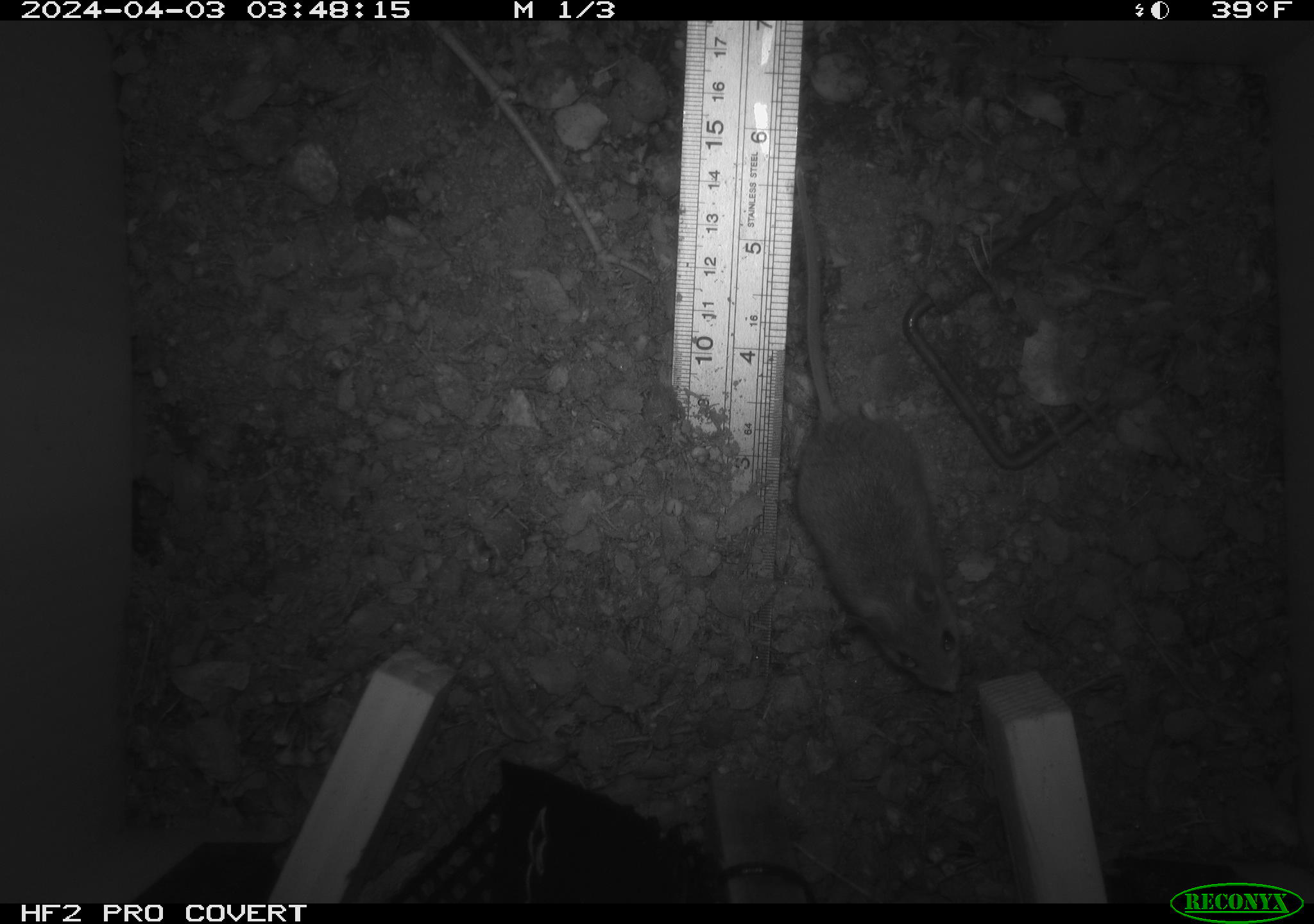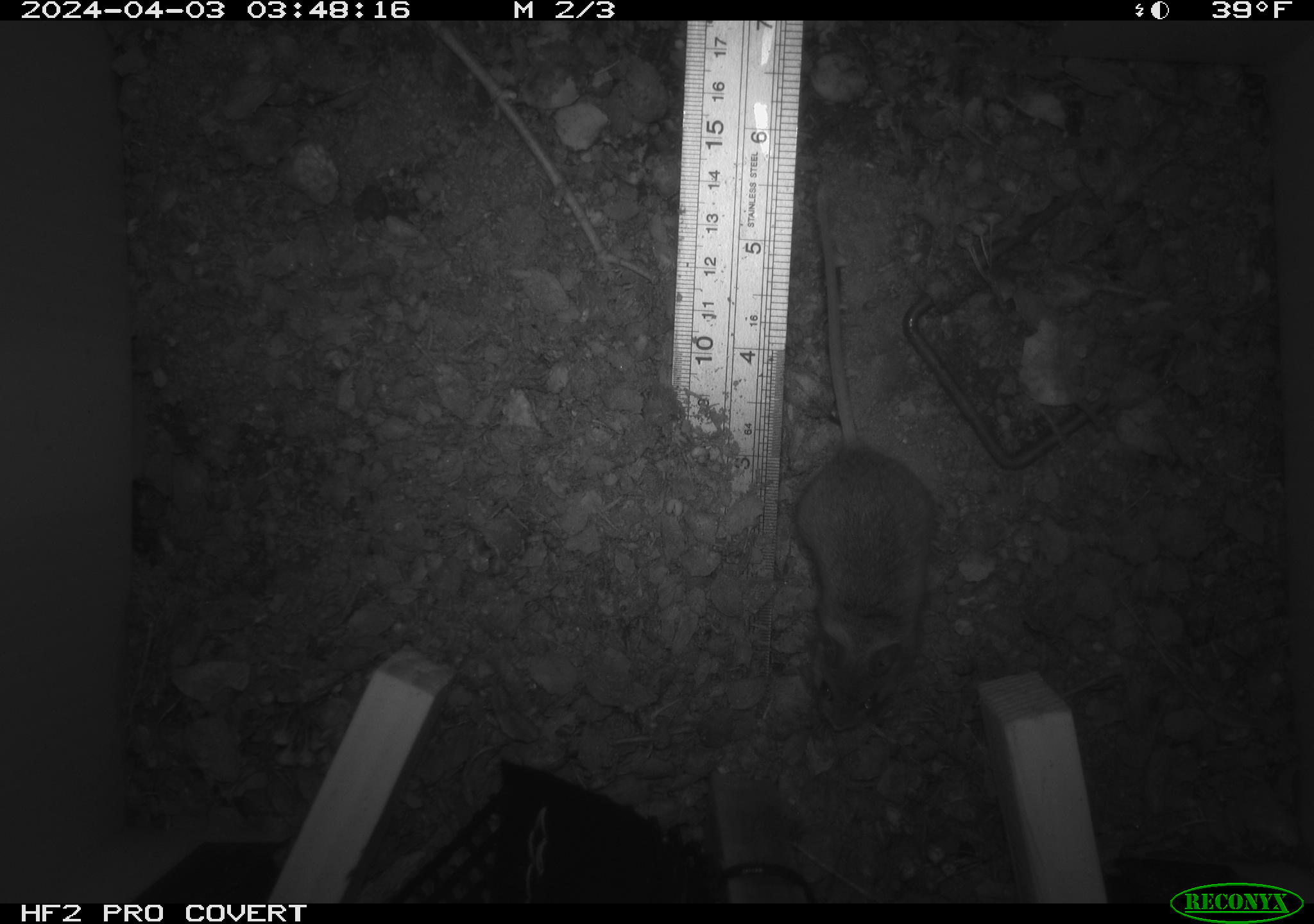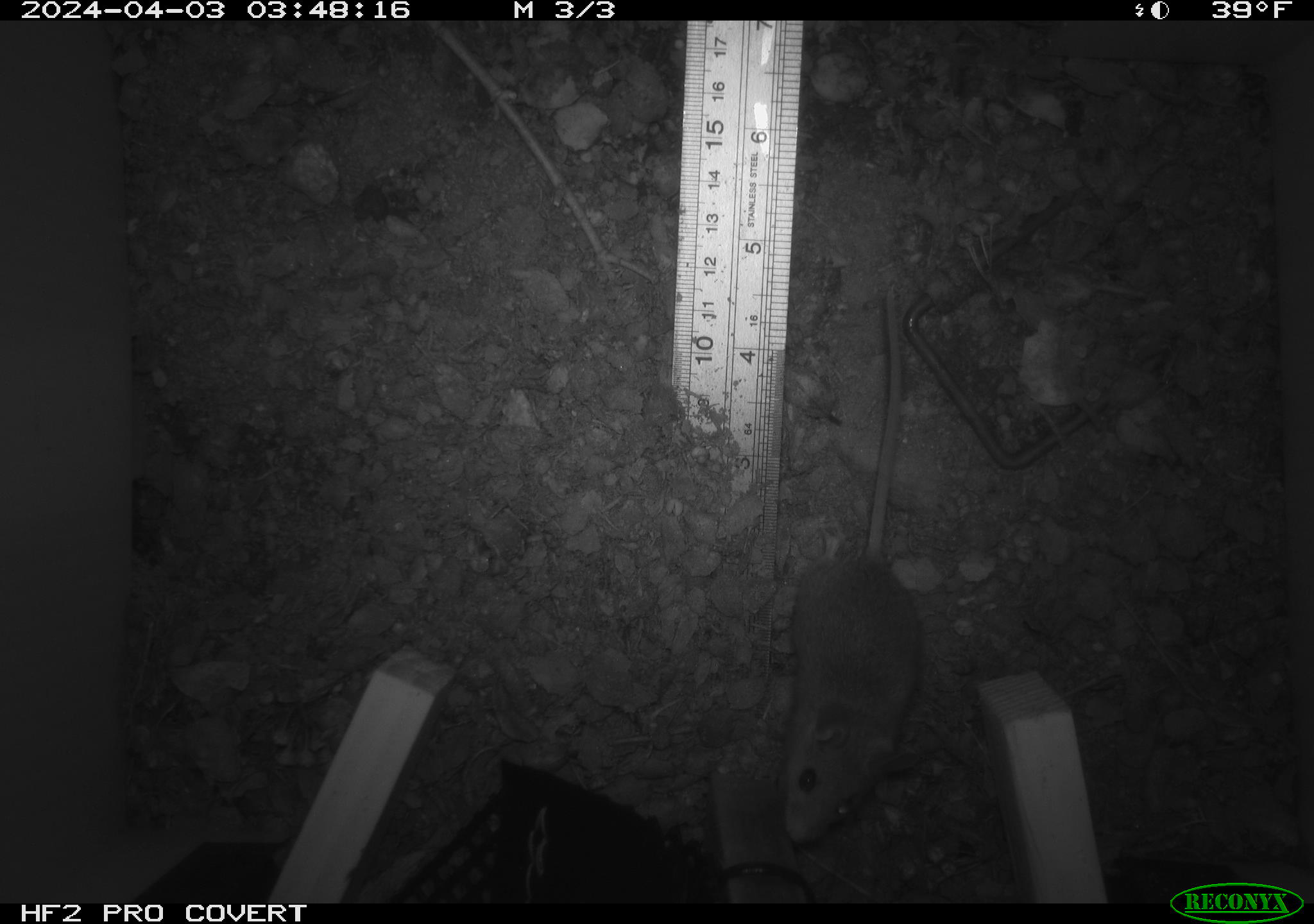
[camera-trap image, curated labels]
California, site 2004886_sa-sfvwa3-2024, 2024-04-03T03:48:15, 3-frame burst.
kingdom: Animalia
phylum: Chordata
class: Mammalia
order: Rodentia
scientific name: Rodentia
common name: mouse species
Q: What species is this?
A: Mouse species (Rodentia).